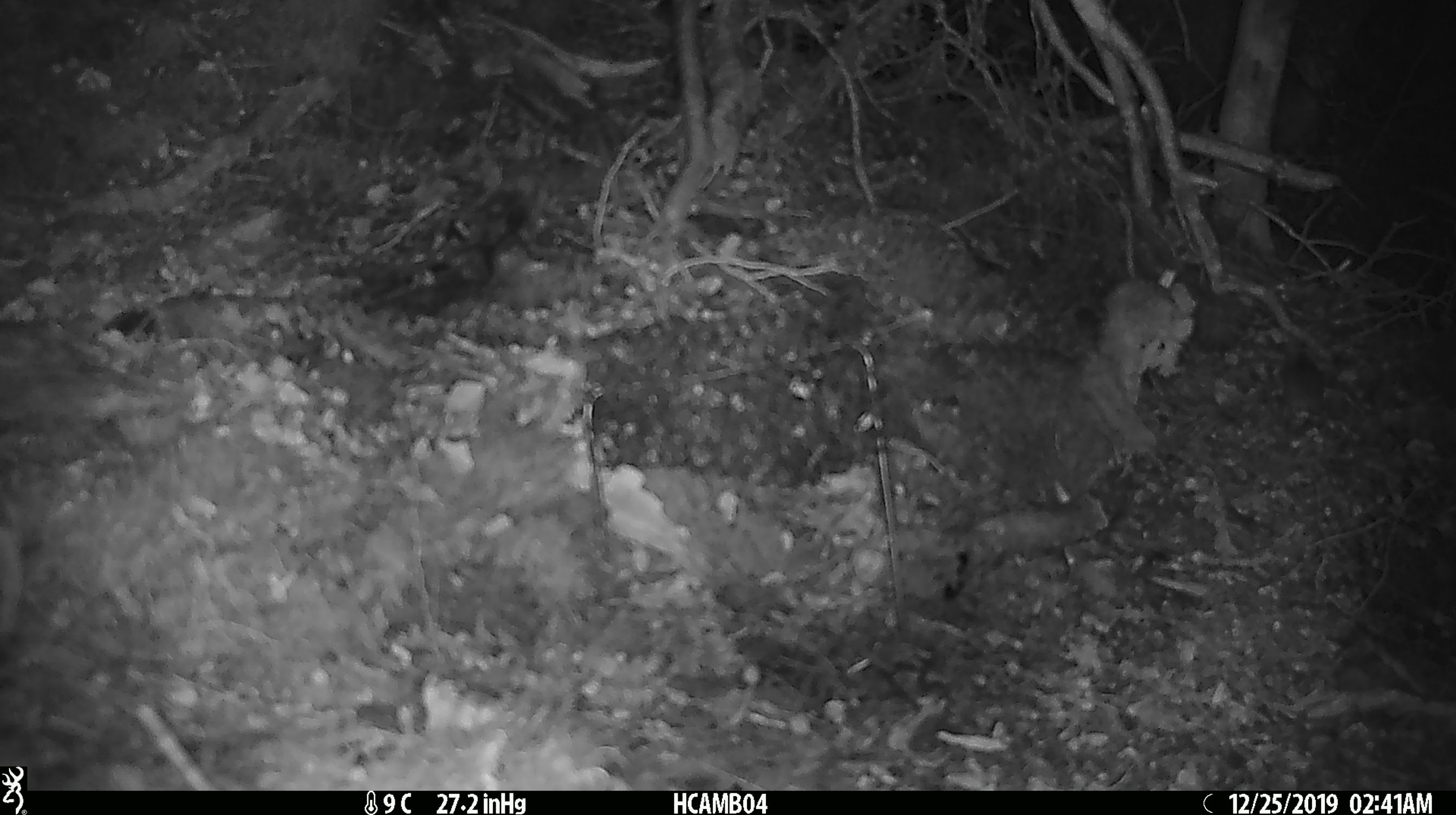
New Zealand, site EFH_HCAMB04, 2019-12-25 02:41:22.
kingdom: Animalia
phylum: Chordata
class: Mammalia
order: Rodentia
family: Muridae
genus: Mus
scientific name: Mus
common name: mouse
Mouse (Mus).